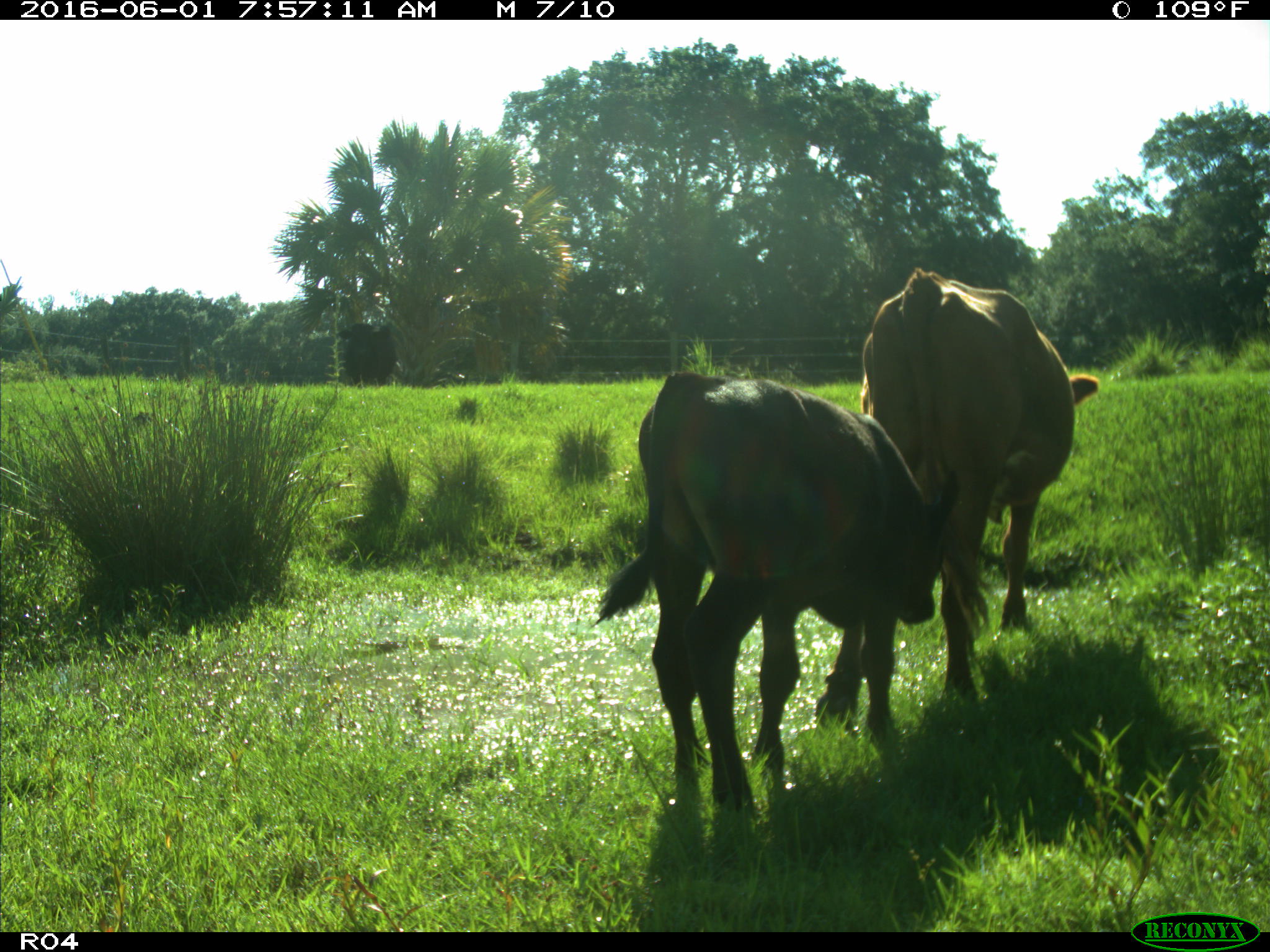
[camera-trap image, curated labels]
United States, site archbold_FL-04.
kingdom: Animalia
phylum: Chordata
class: Mammalia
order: Artiodactyla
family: Bovidae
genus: Bos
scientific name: Bos taurus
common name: domestic cow